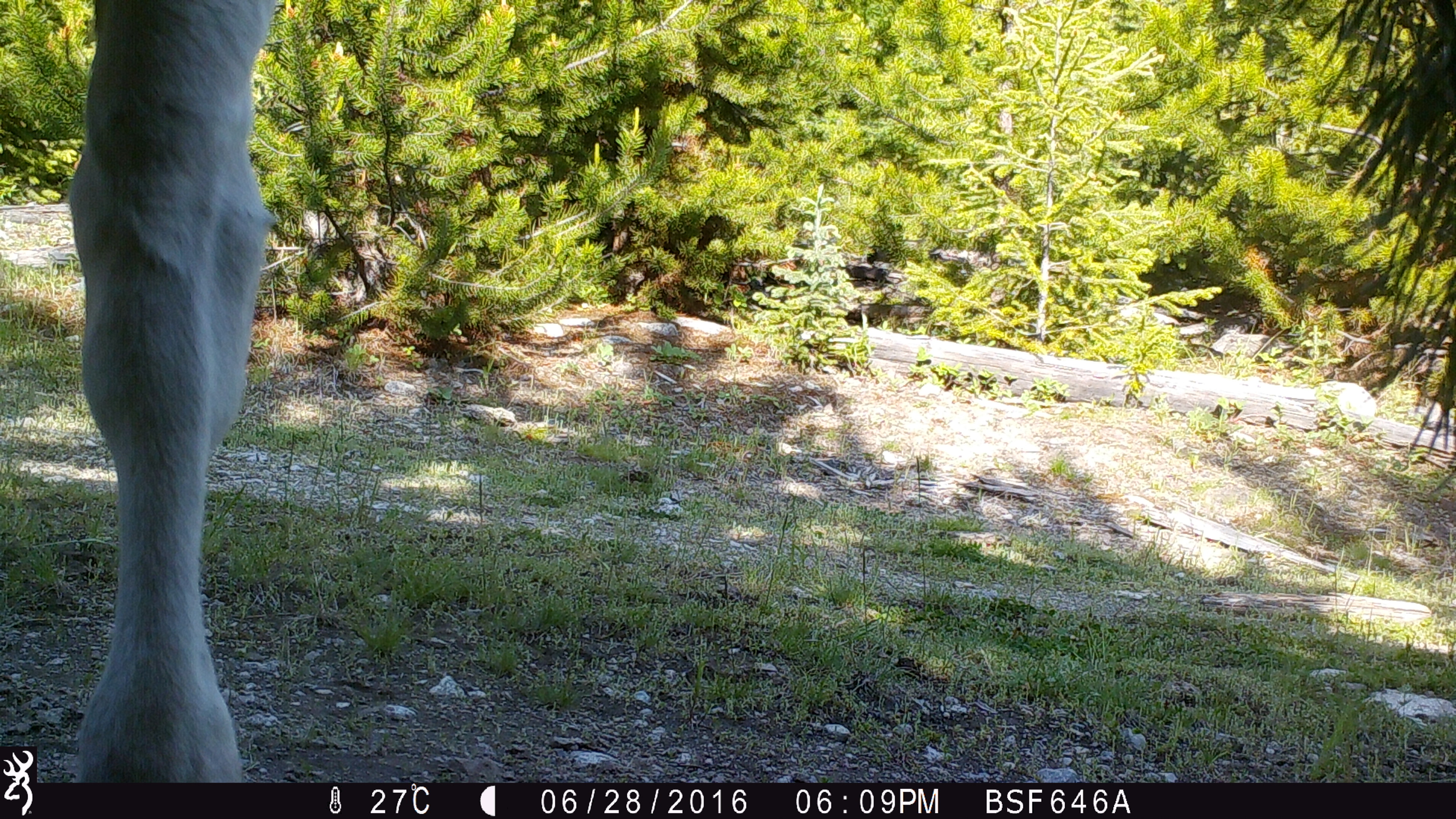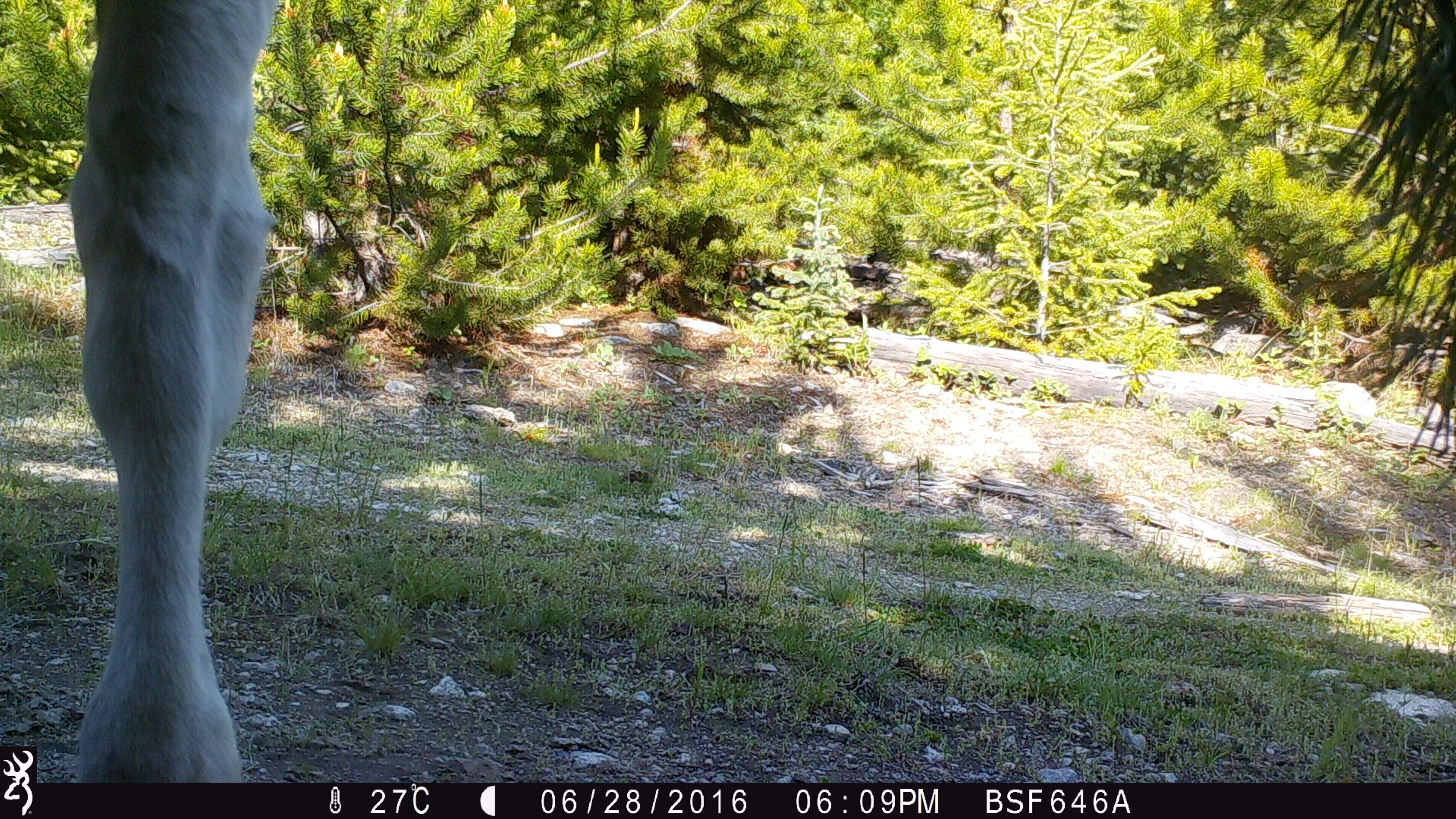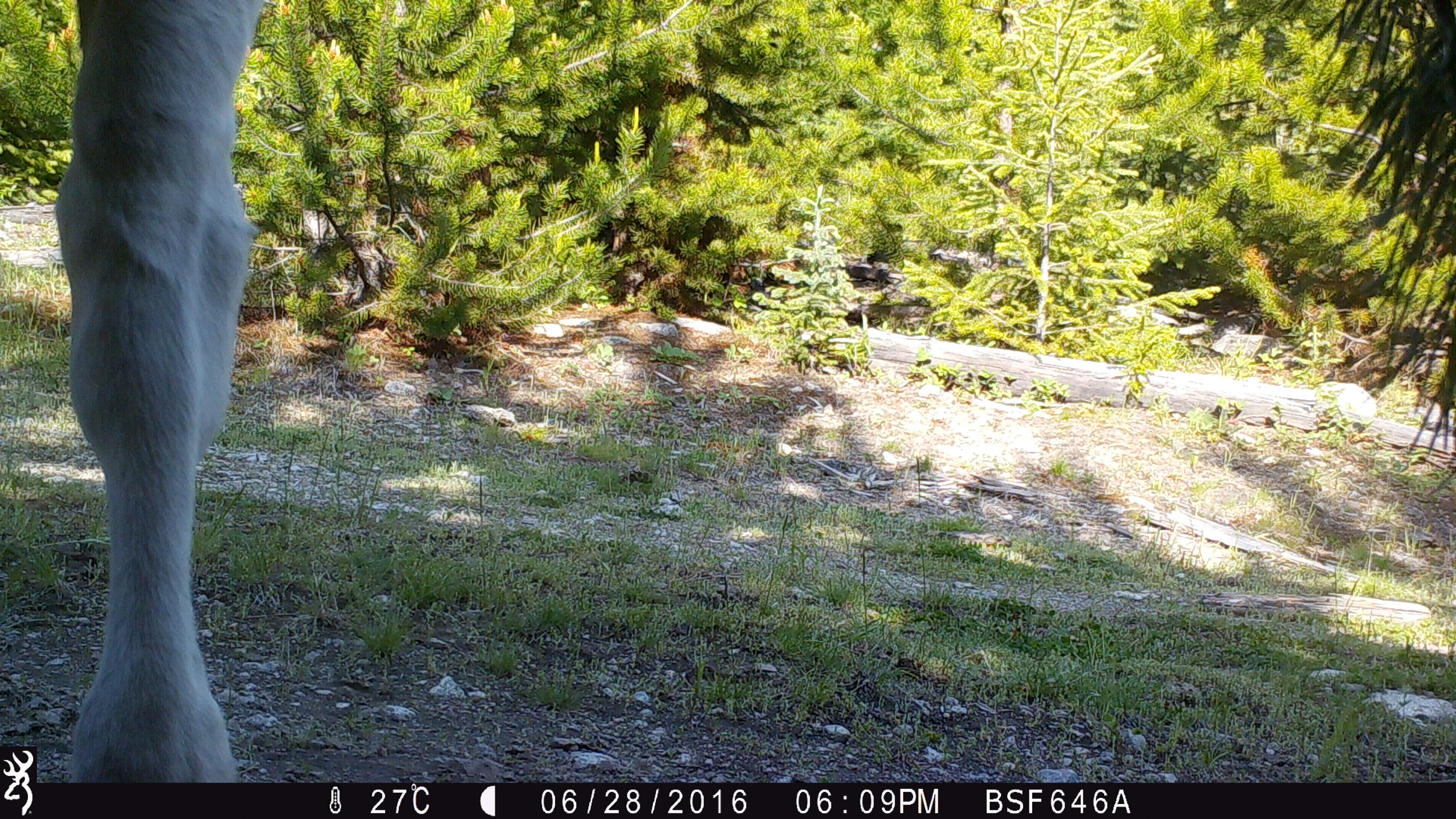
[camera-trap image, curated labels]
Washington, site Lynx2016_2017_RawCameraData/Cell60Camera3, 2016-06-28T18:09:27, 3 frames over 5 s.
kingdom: Animalia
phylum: Chordata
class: Mammalia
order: Artiodactyla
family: Bovidae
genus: Bos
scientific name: Bos taurus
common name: domestic cattle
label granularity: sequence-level